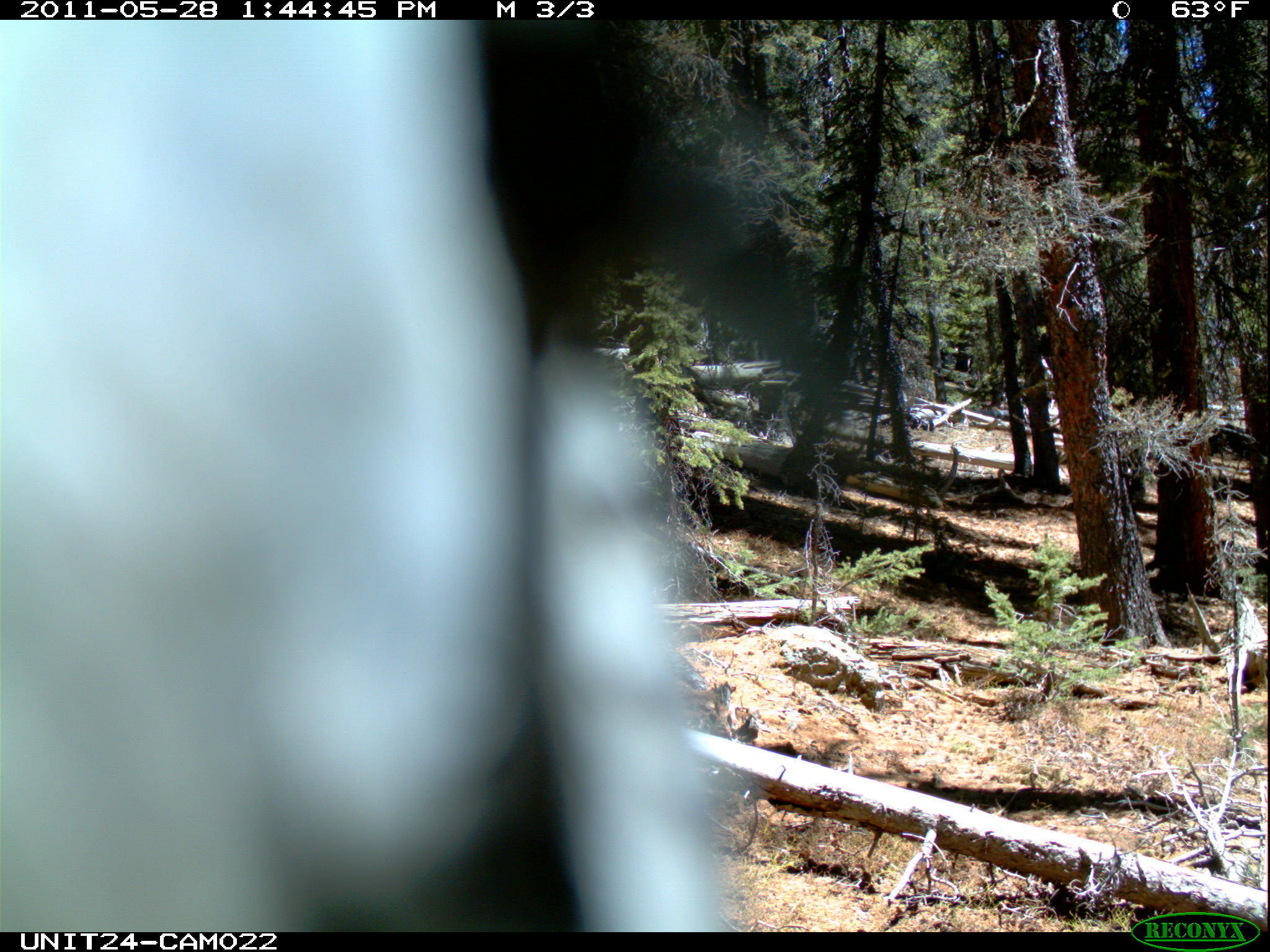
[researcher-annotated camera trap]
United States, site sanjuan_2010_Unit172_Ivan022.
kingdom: Animalia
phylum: Chordata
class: Aves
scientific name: Aves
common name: birds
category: unidentified bird